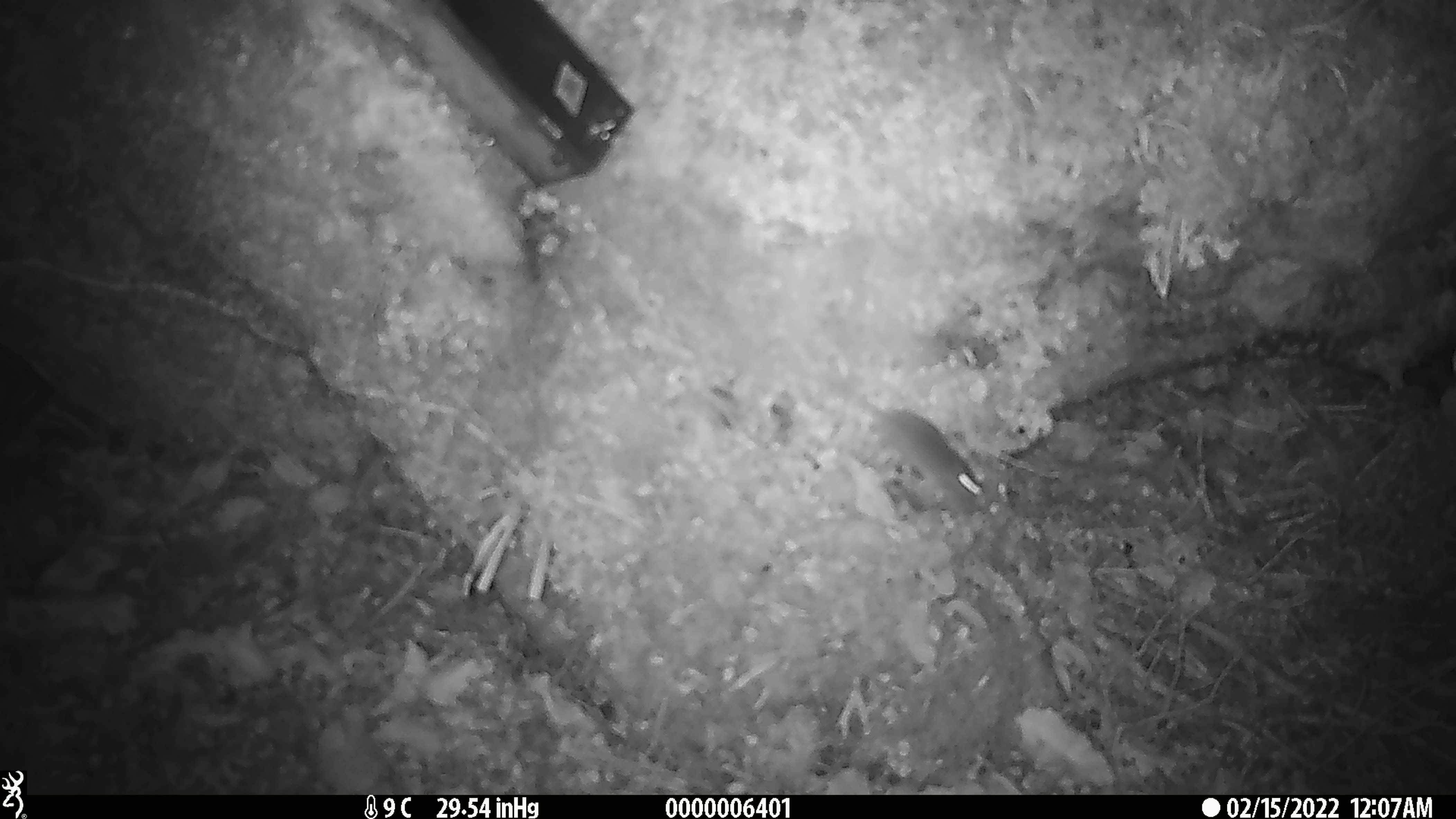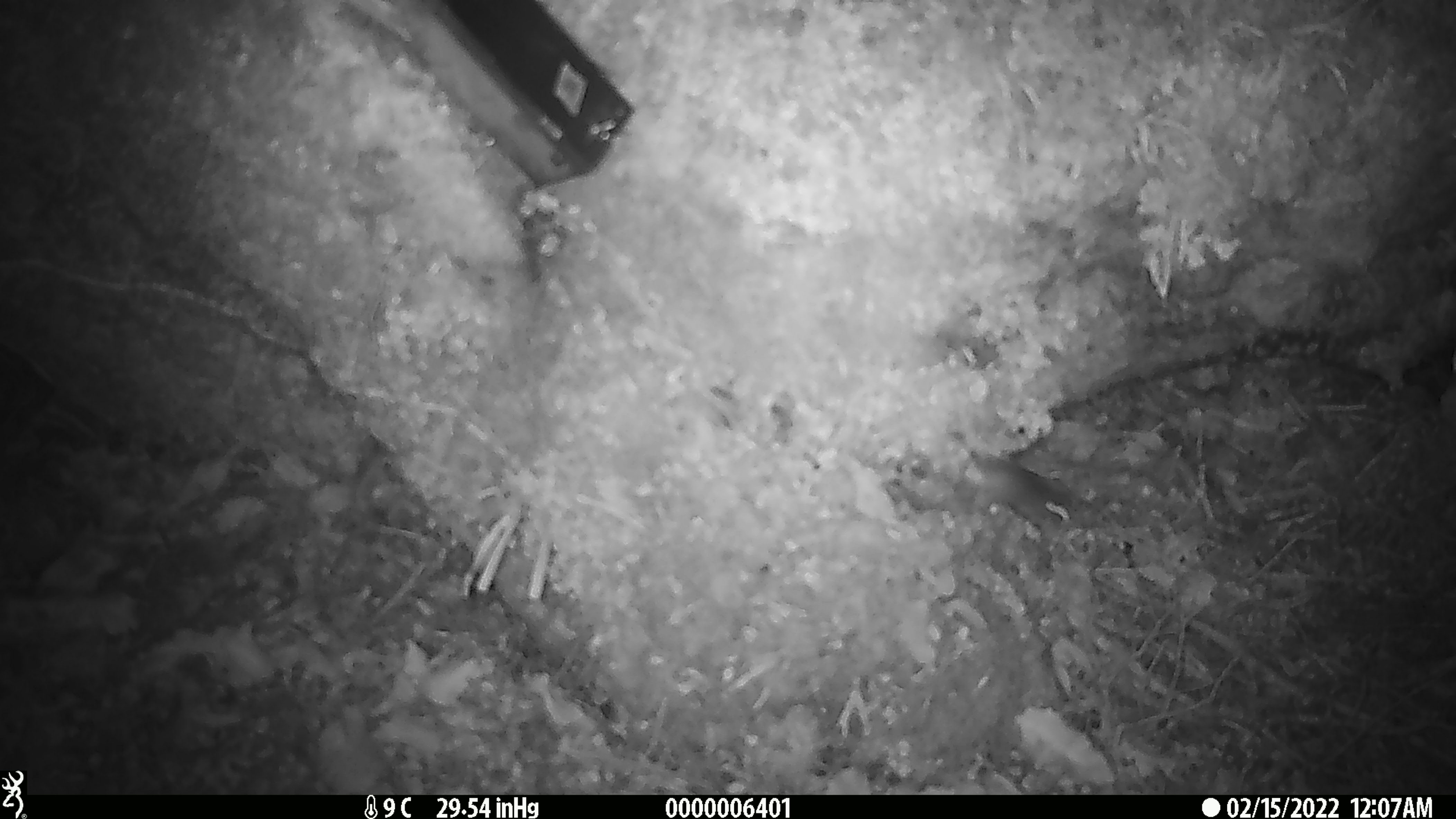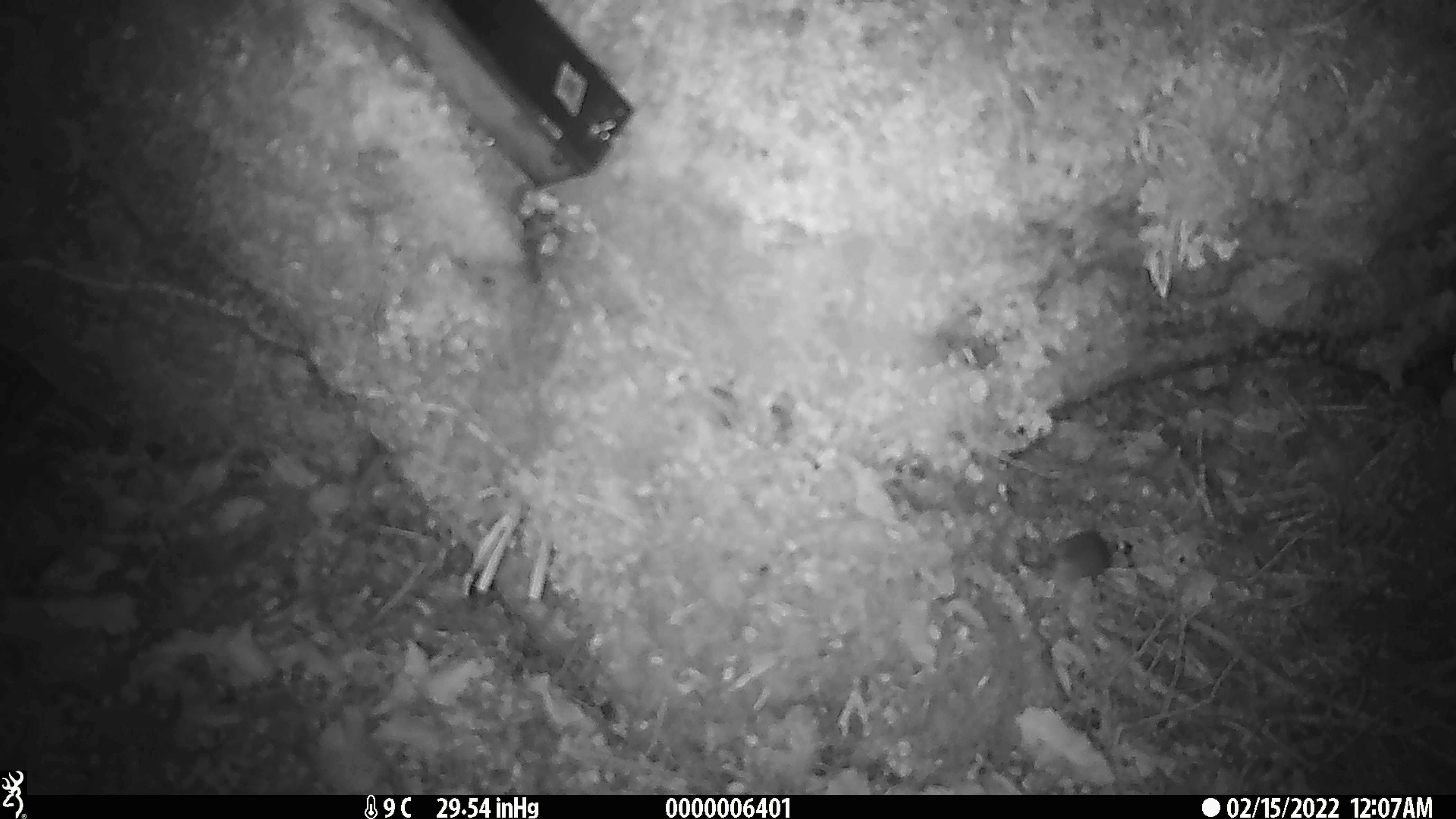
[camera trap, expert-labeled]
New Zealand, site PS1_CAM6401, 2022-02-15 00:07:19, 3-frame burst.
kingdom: Animalia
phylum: Chordata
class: Mammalia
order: Rodentia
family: Muridae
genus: Mus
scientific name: Mus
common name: mouse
Mouse (Mus).